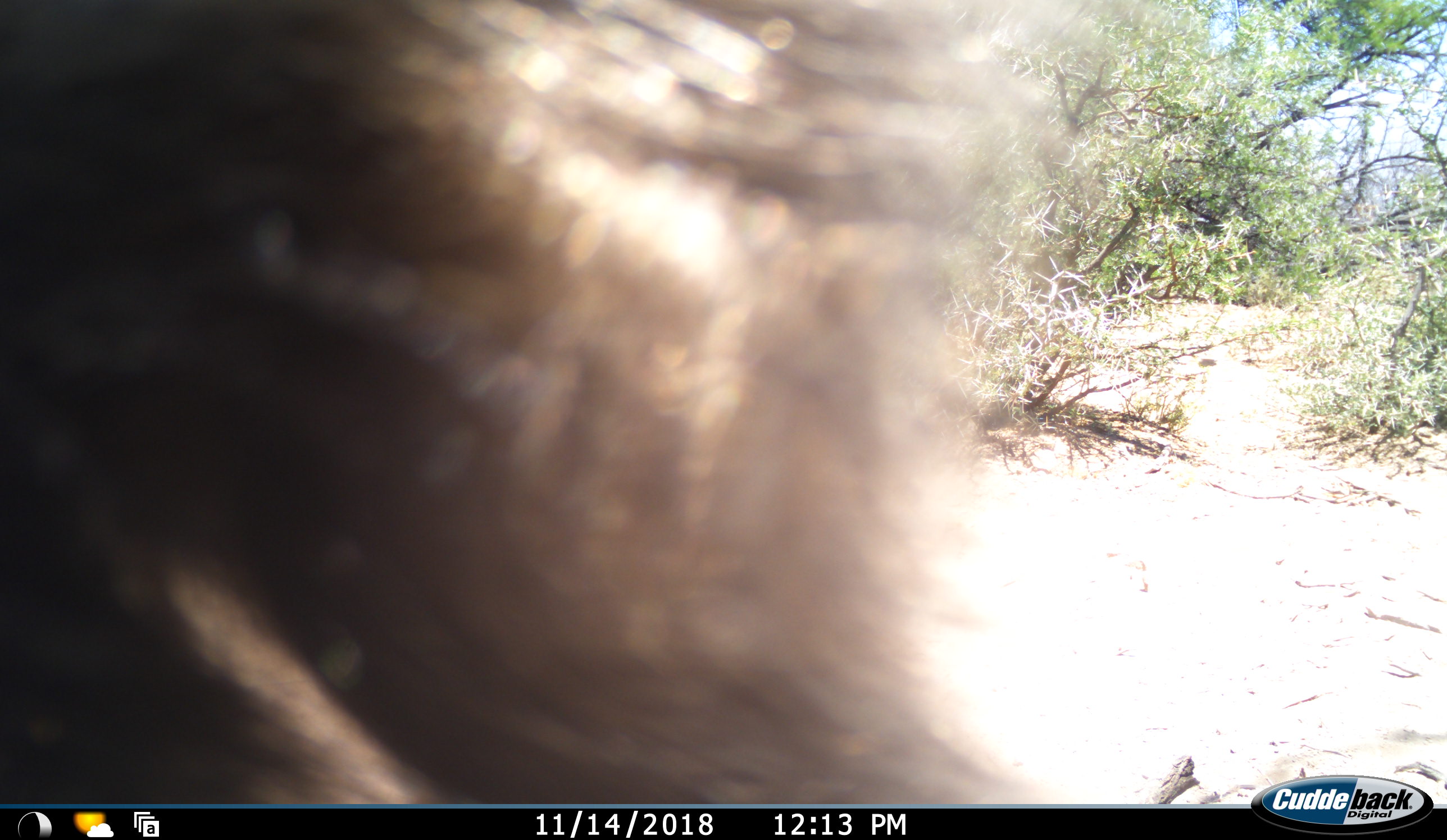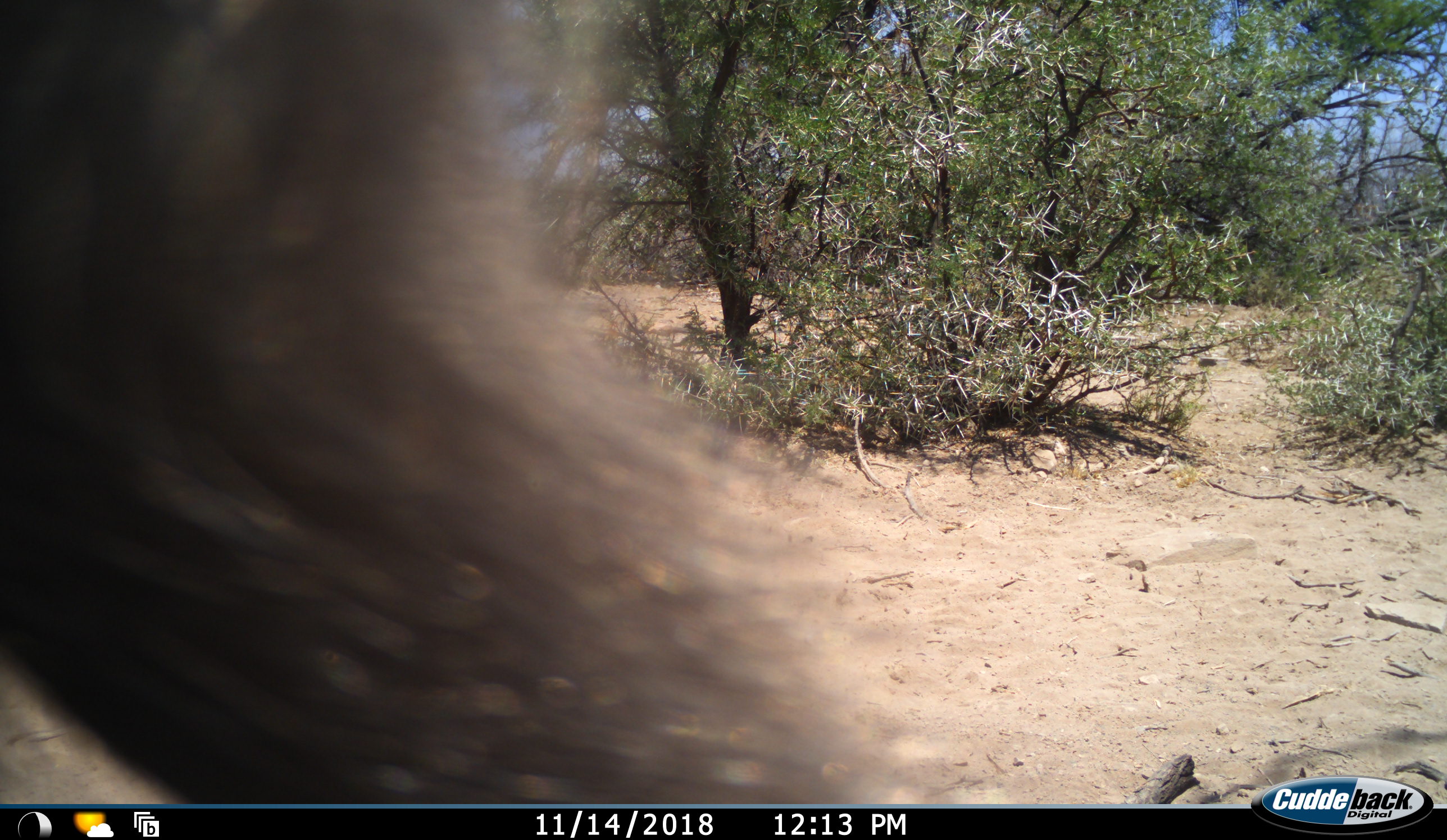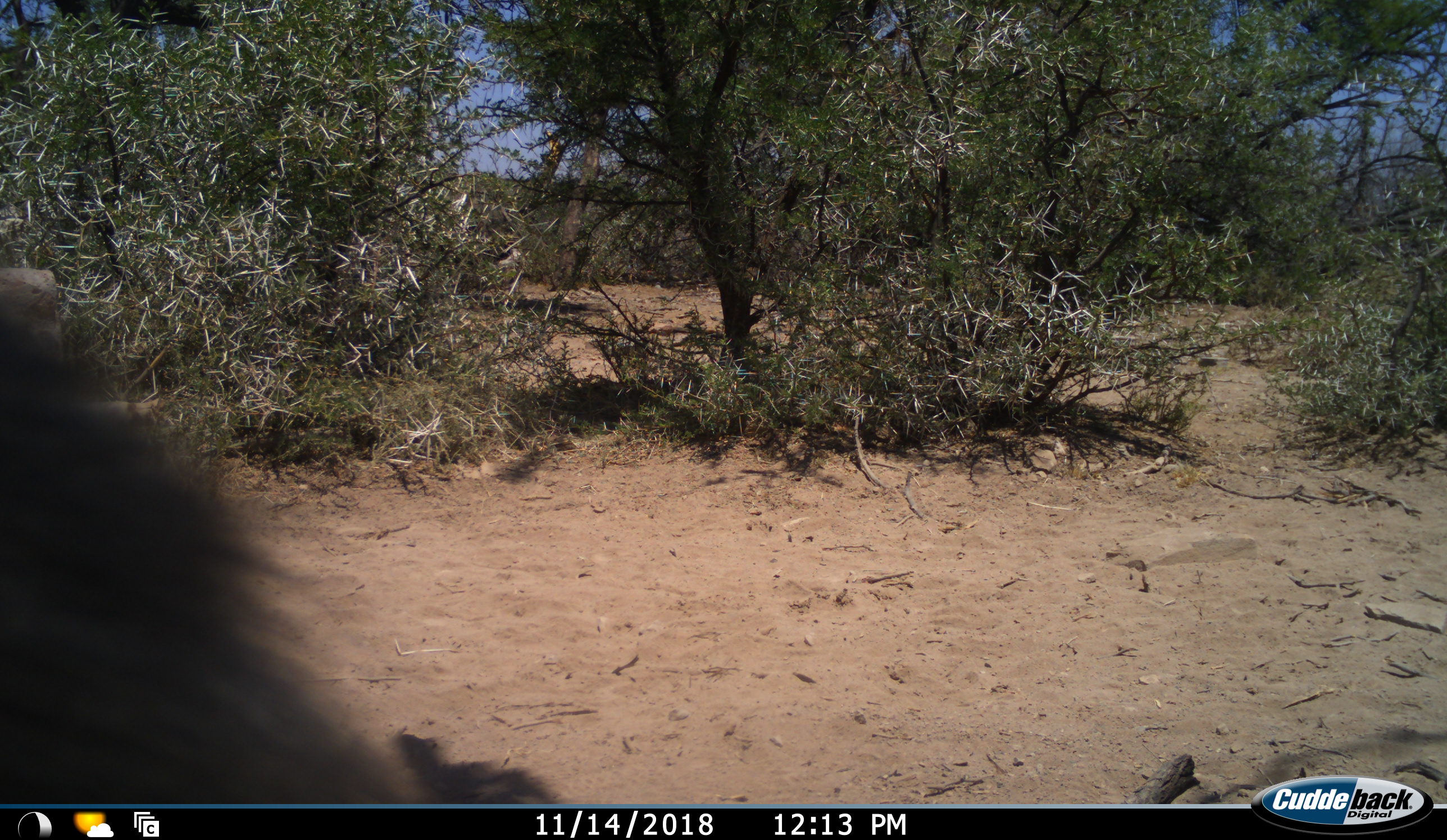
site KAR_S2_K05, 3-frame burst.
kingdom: Animalia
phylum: Chordata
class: Mammalia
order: Primates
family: Cercopithecidae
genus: Papio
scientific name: Papio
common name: baboon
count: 1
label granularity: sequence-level